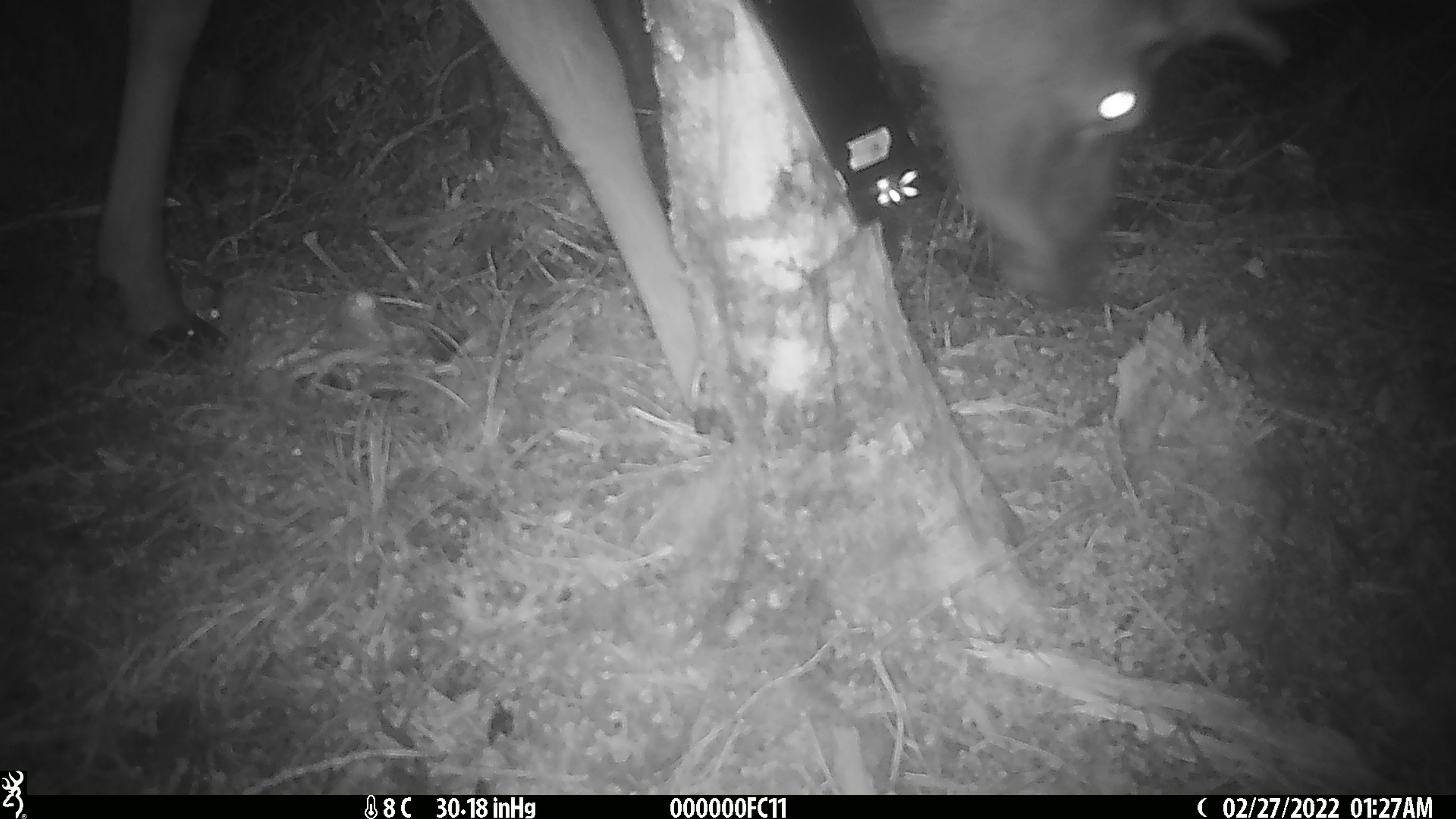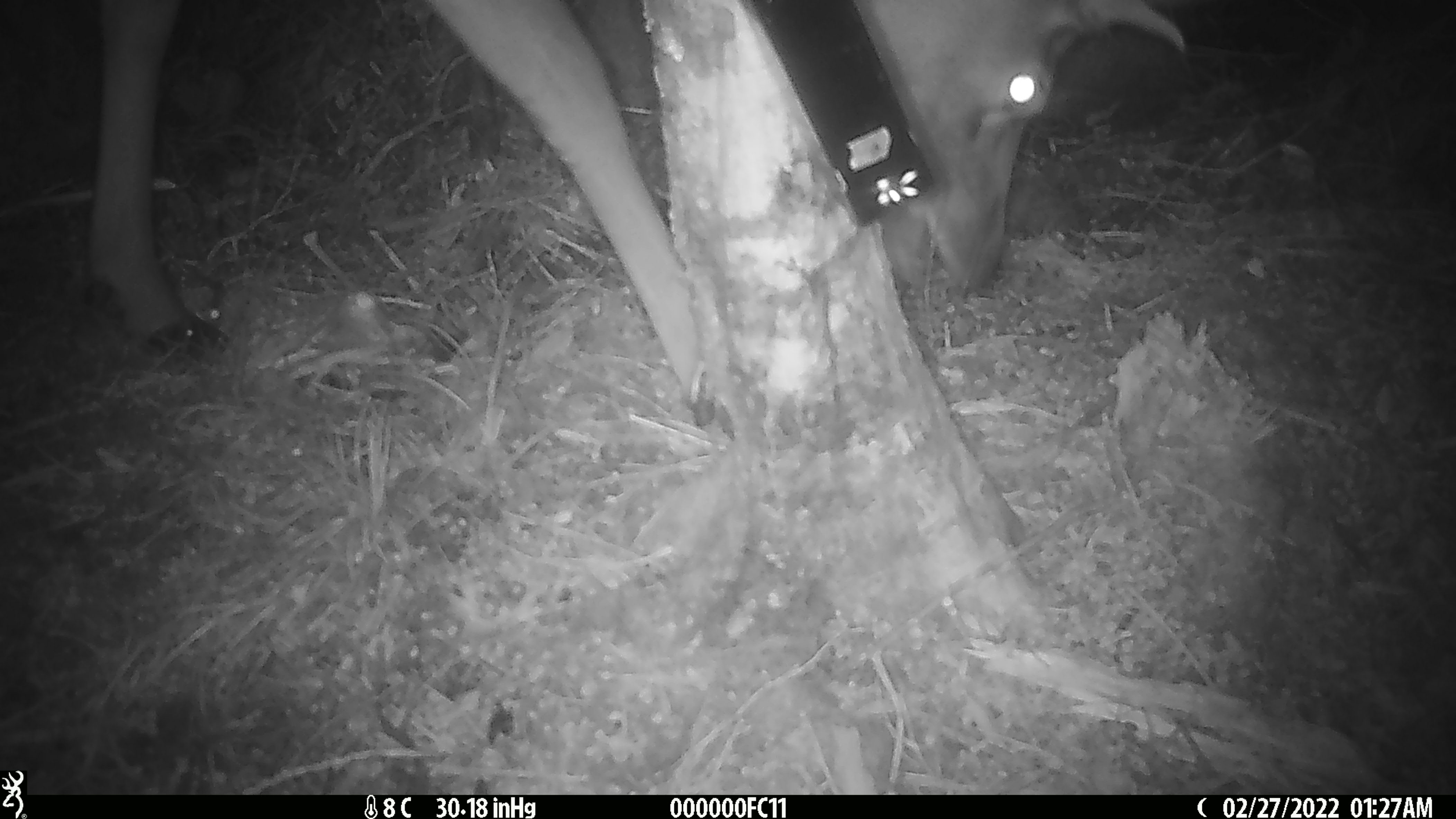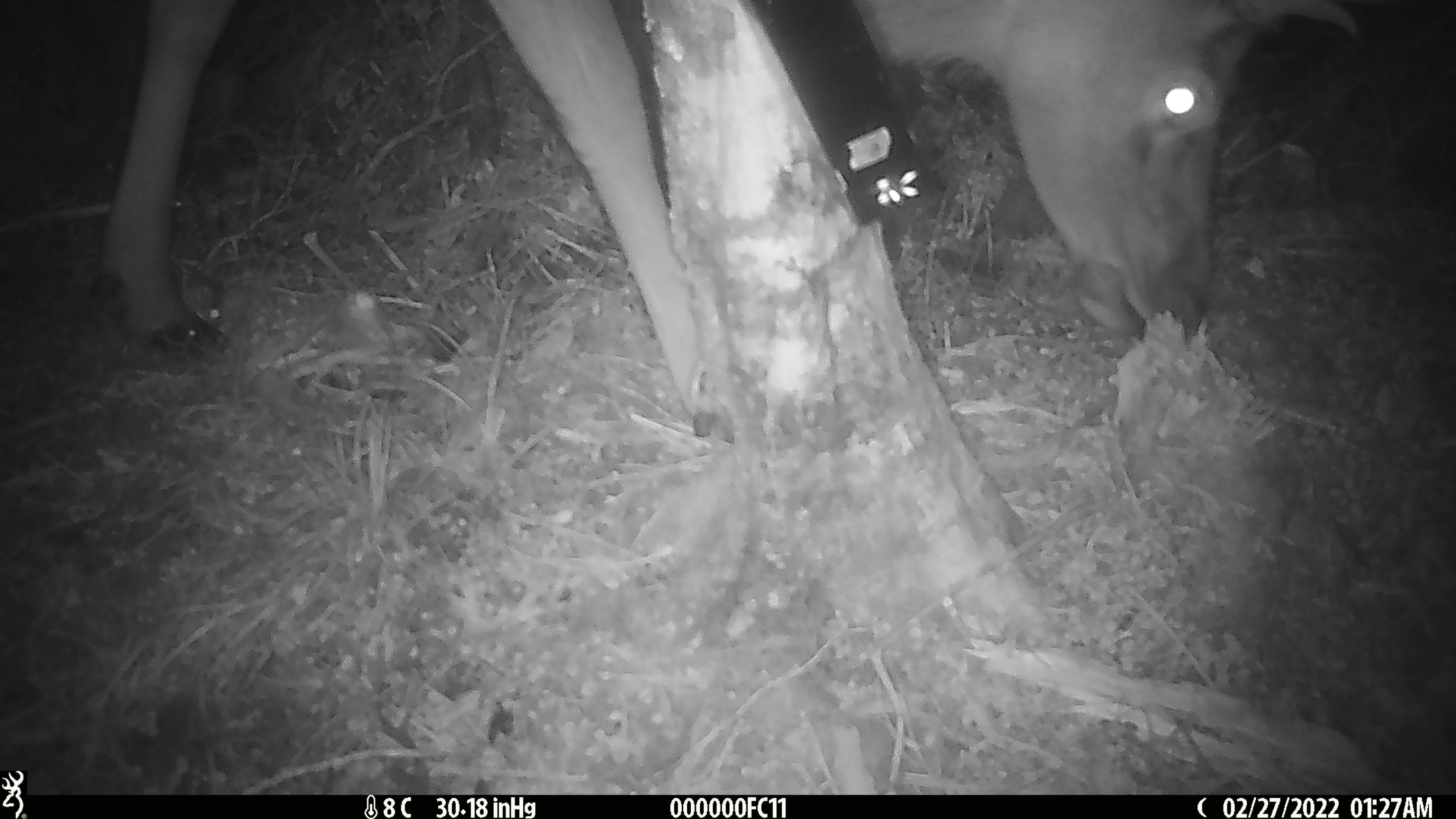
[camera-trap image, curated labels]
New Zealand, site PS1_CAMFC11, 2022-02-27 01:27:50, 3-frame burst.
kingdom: Animalia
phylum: Chordata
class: Mammalia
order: Artiodactyla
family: Cervidae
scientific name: Cervidae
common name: deer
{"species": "deer (Cervidae)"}